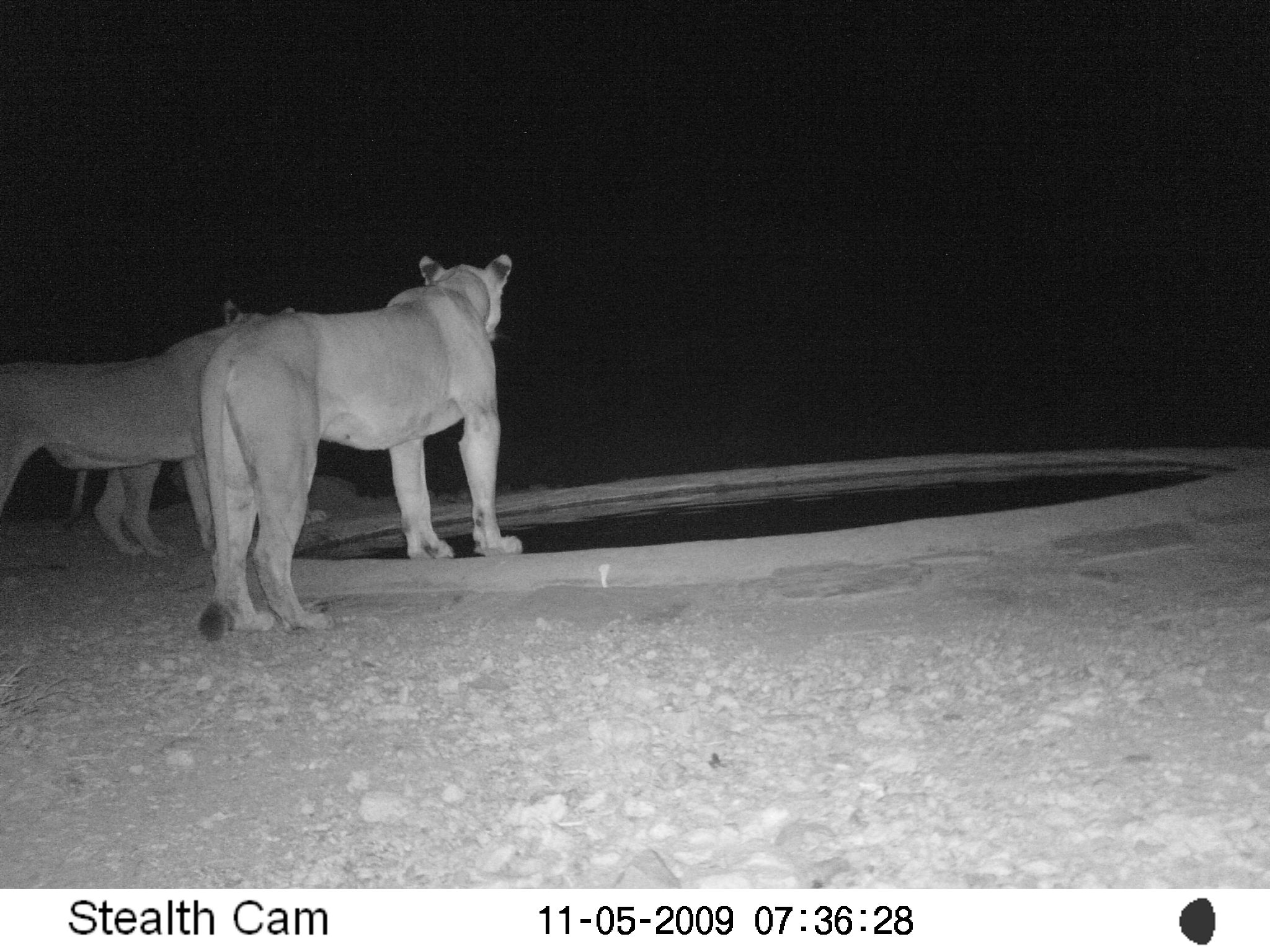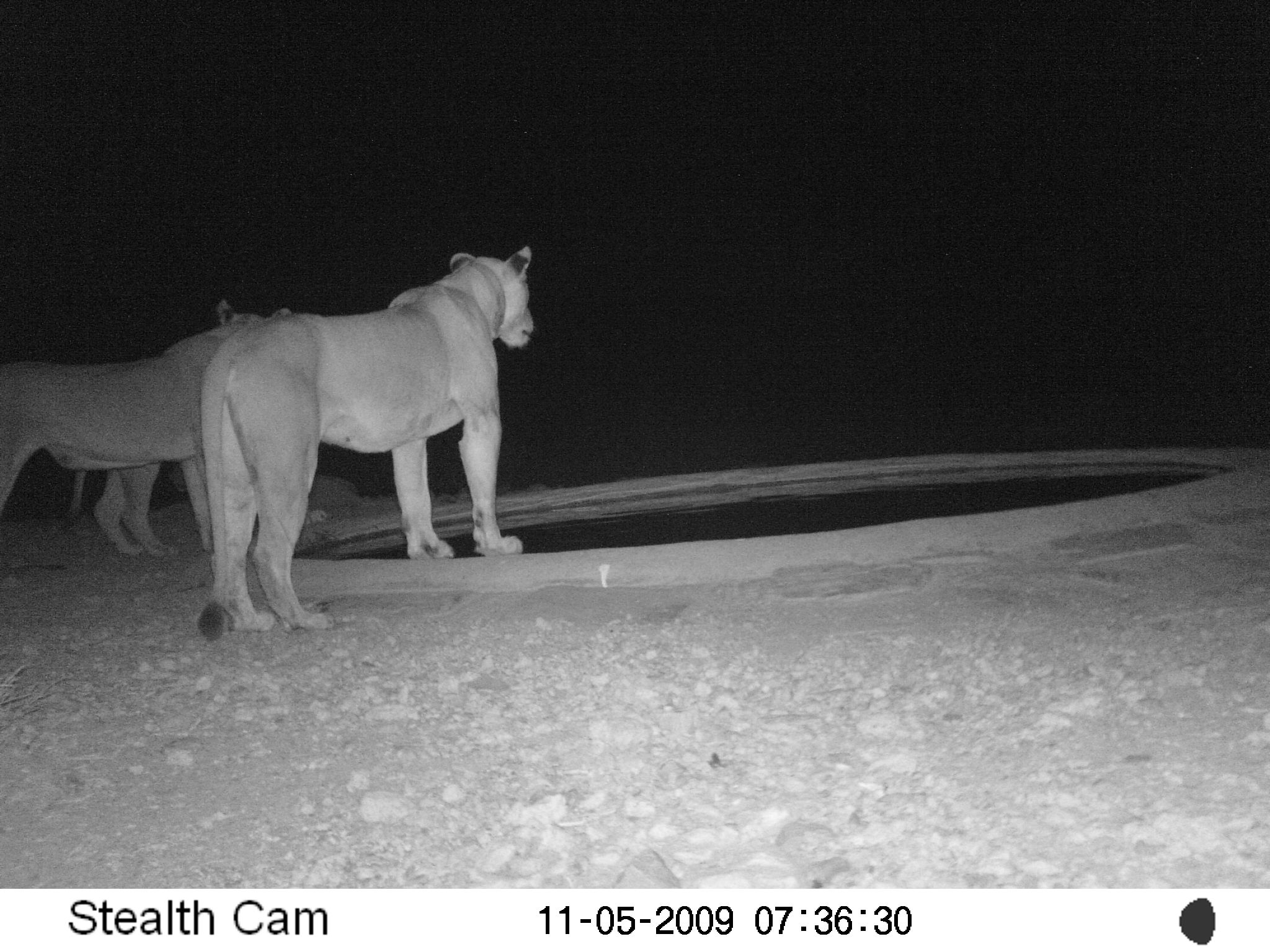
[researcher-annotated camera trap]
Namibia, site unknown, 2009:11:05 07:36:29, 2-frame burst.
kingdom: Animalia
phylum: Chordata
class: Mammalia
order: Carnivora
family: Felidae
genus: Panthera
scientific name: Panthera leo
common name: lion